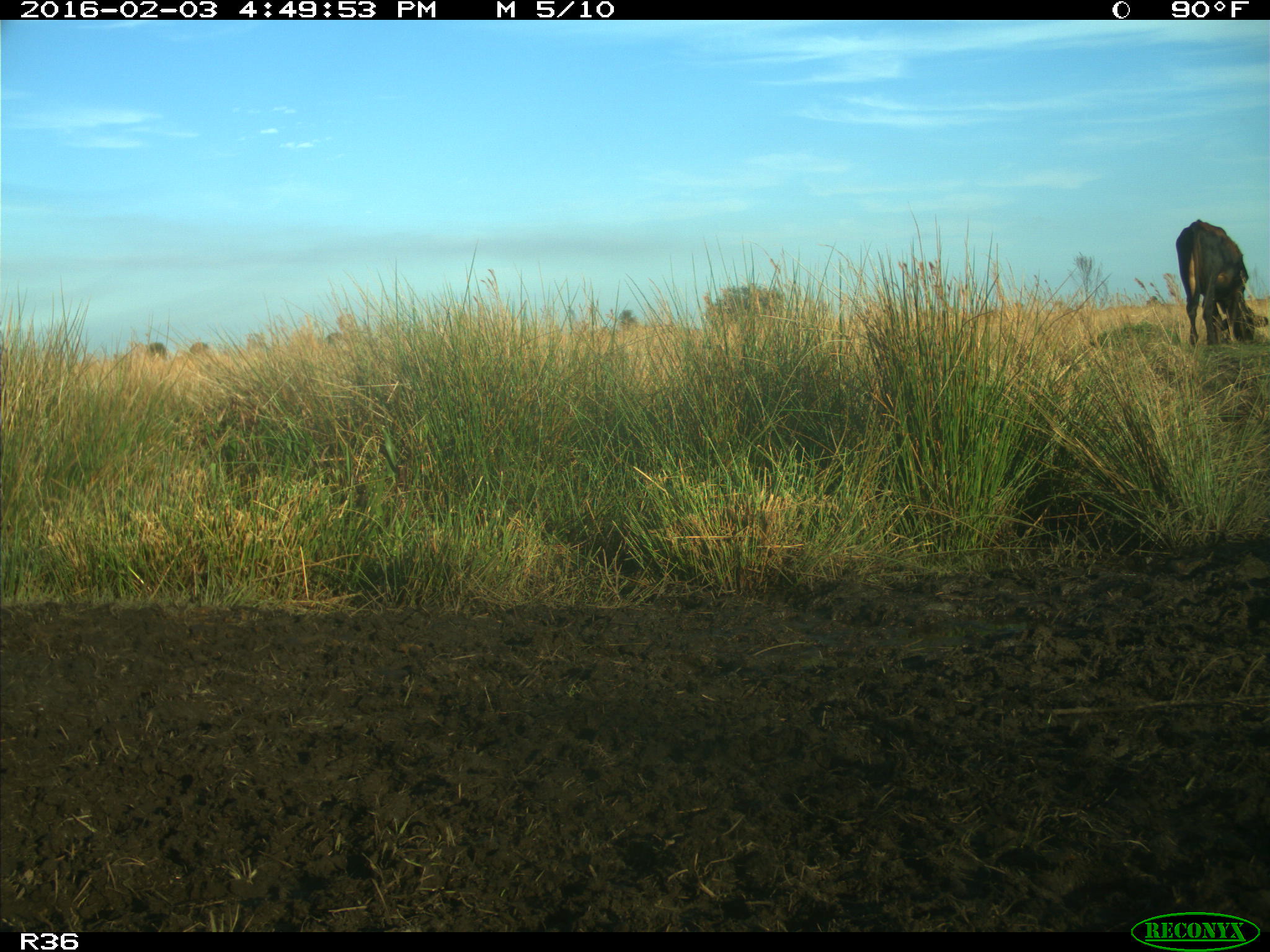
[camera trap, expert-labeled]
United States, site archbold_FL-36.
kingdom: Animalia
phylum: Chordata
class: Mammalia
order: Artiodactyla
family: Bovidae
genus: Bos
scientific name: Bos taurus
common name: domestic cow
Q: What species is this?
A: Bos taurus (domestic cow).